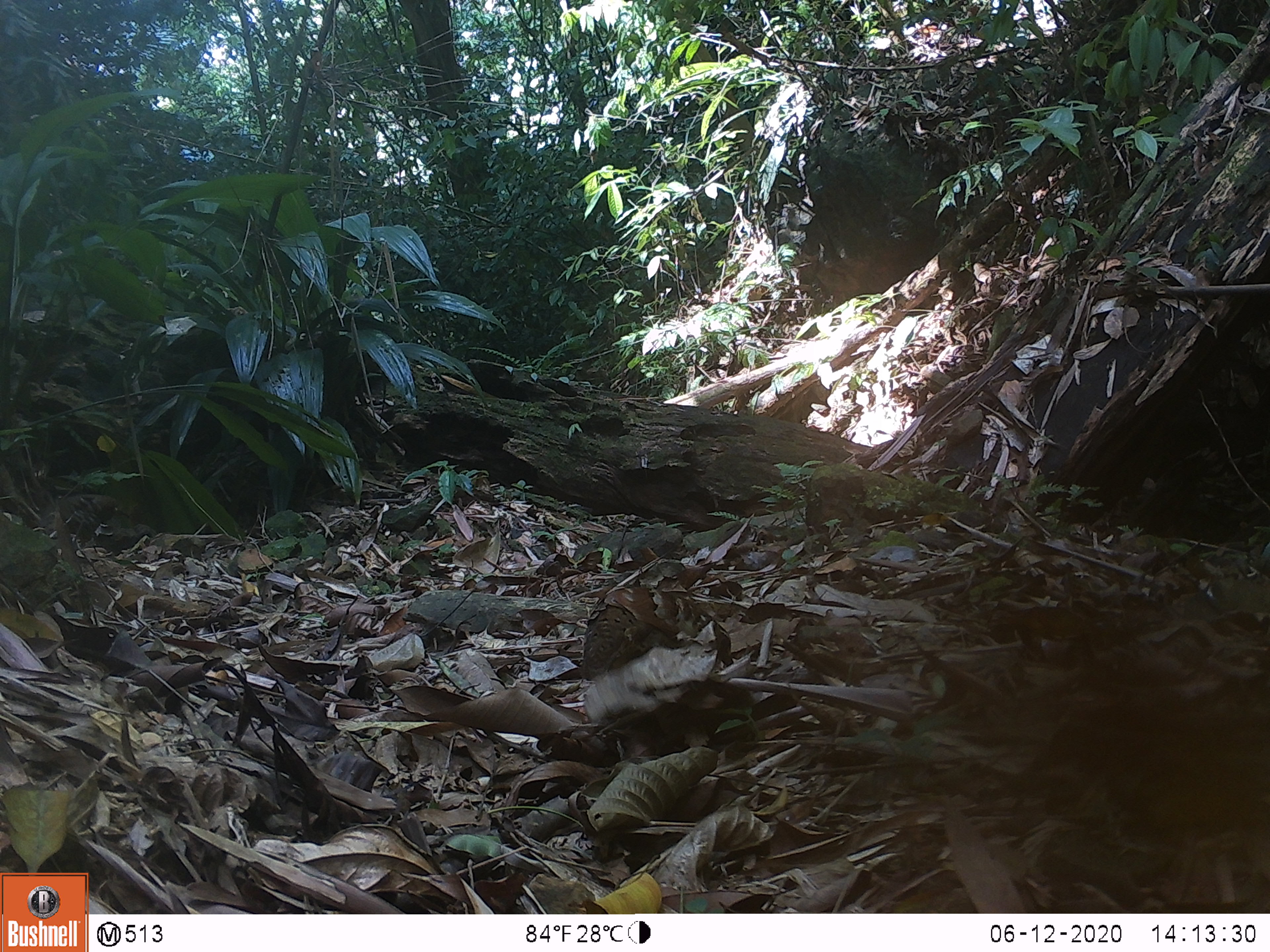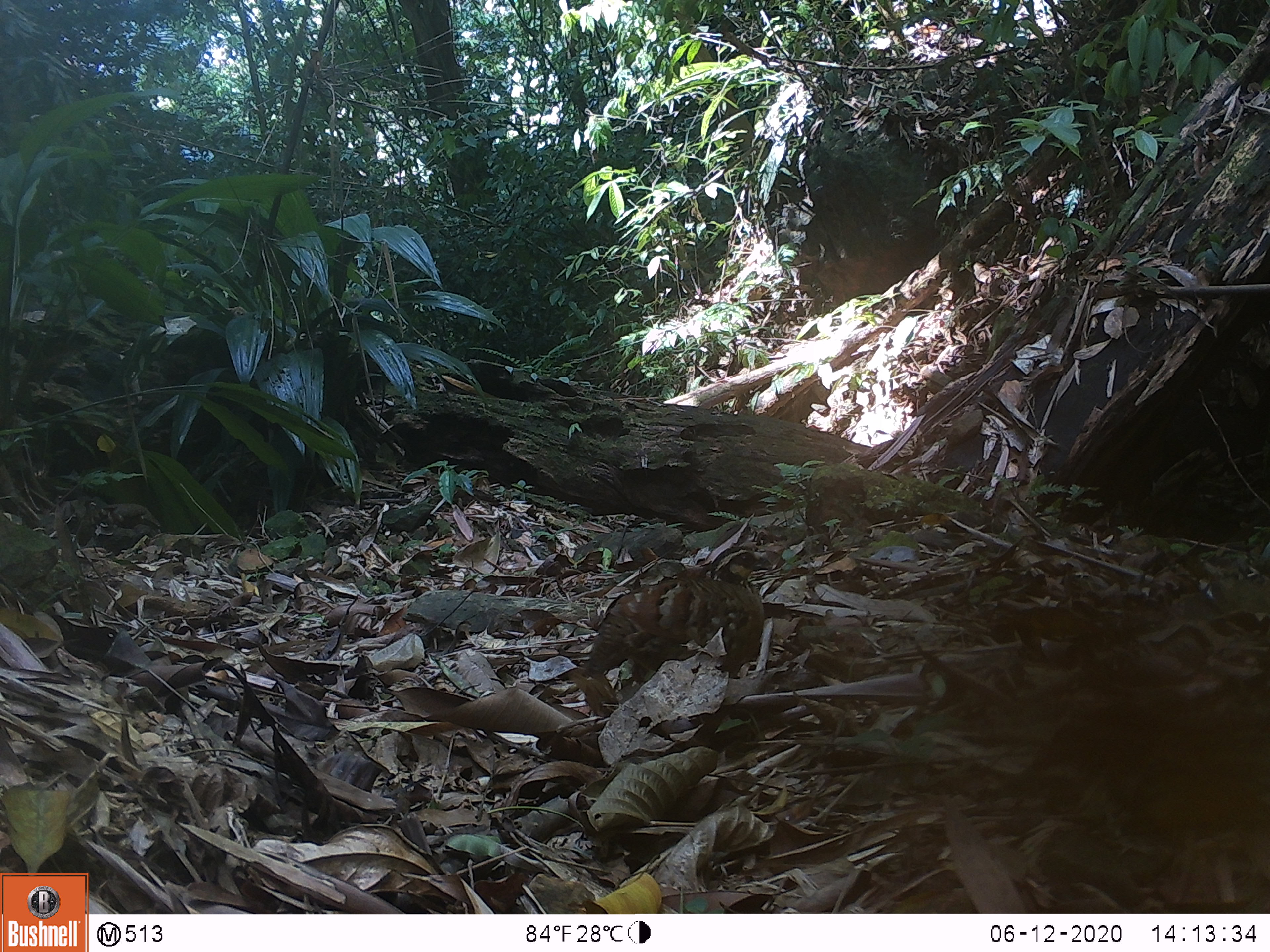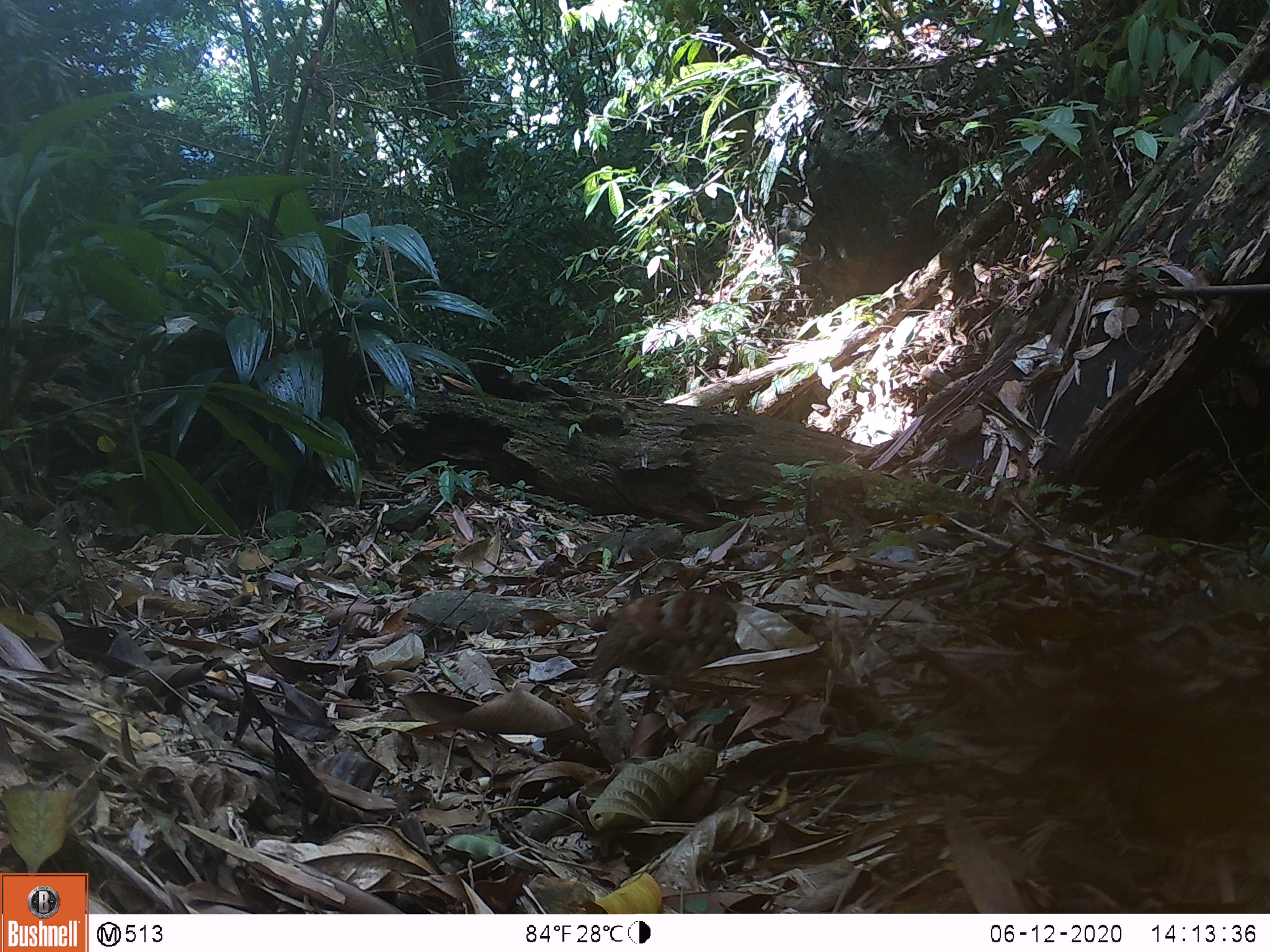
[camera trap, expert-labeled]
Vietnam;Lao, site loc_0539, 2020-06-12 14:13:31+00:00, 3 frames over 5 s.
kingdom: Animalia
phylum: Chordata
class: Aves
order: Galliformes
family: Phasianidae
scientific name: Phasianidae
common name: partridge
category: unidentified partridge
Unidentified partridge (partridge) (Phasianidae). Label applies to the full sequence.